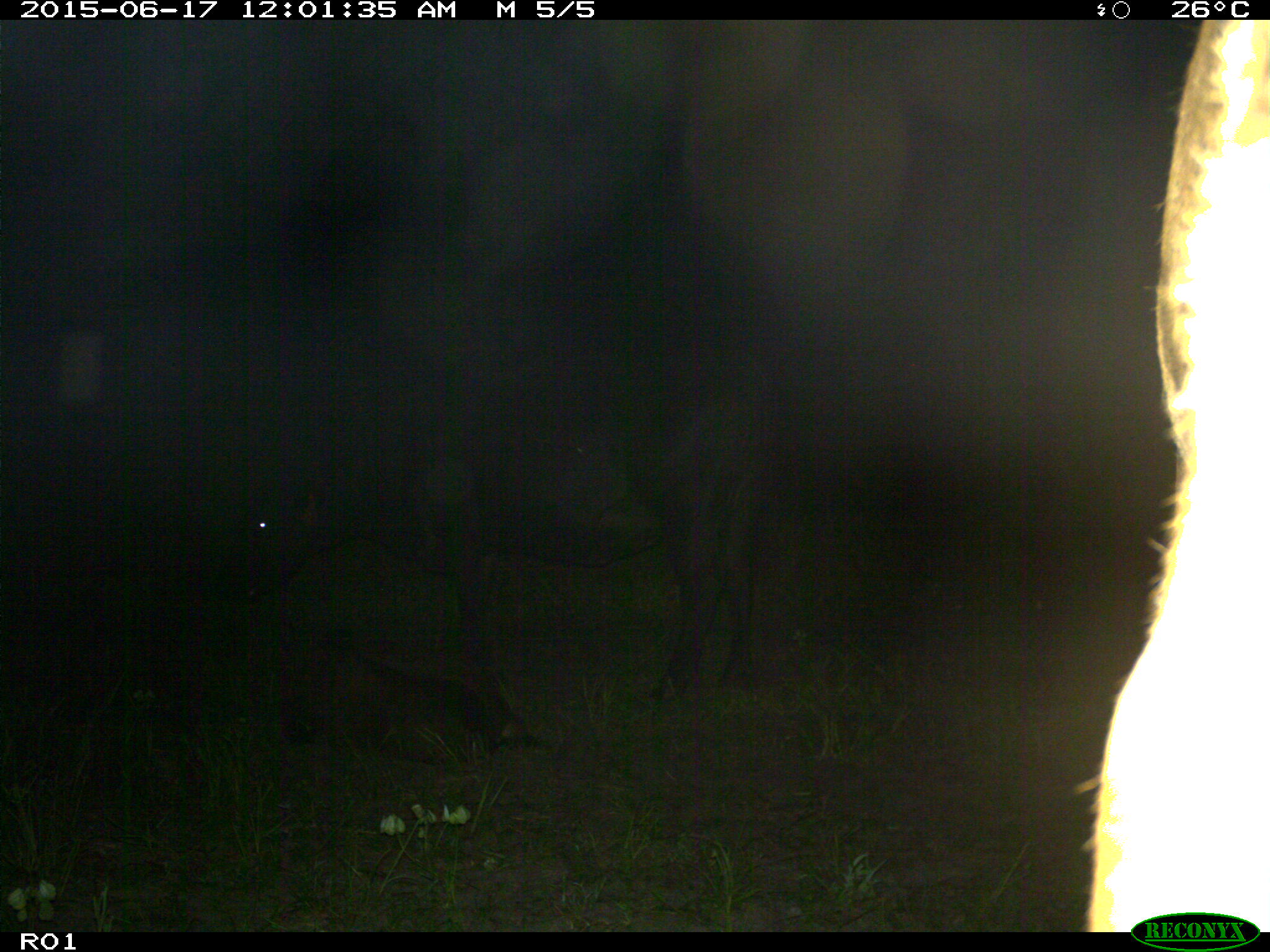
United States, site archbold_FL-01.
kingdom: Animalia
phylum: Chordata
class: Mammalia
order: Artiodactyla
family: Bovidae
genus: Bos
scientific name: Bos taurus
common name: domestic cow